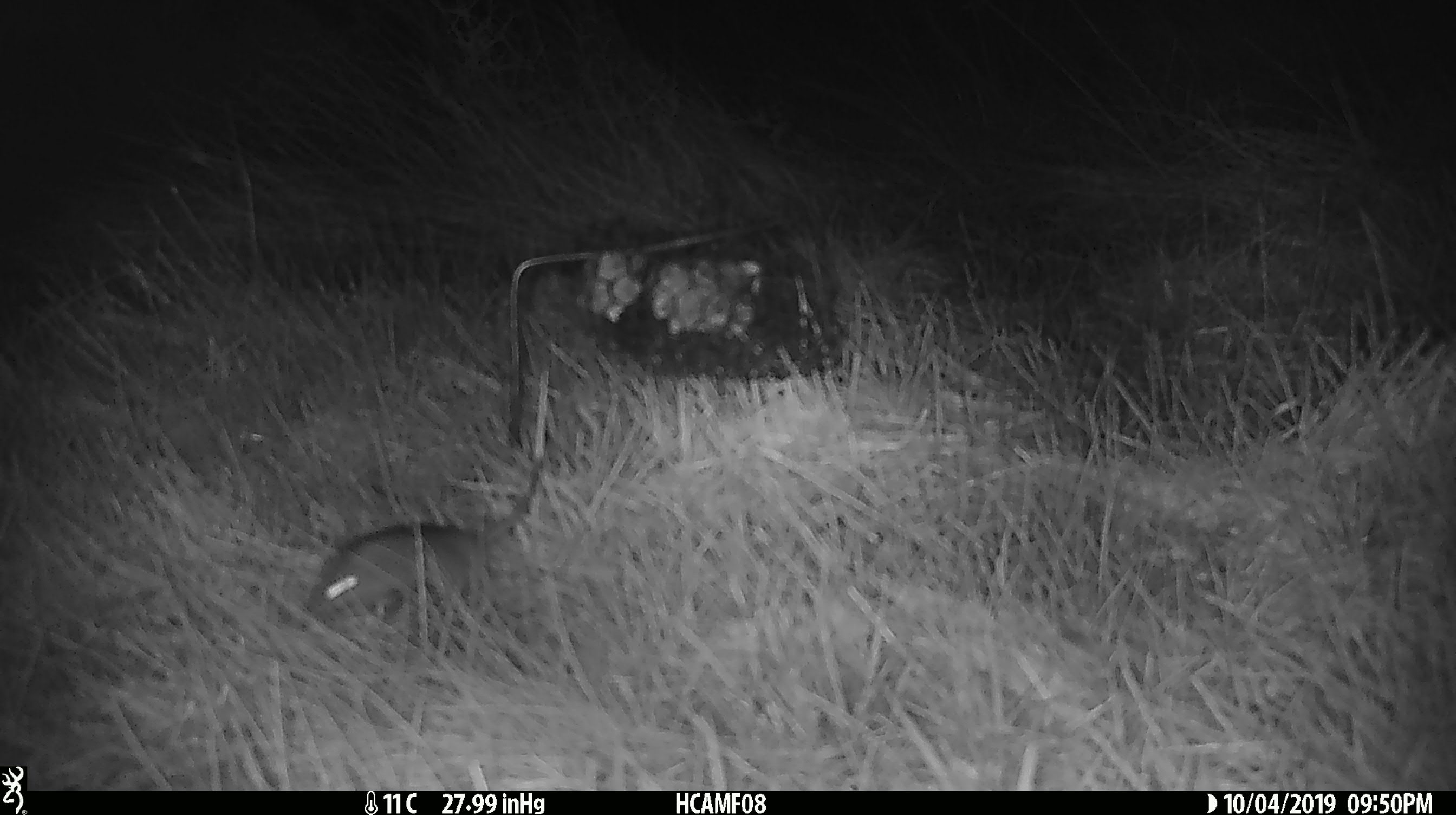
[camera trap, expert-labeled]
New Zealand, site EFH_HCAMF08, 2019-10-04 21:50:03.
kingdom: Animalia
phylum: Chordata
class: Mammalia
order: Rodentia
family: Muridae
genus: Mus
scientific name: Mus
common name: mouse